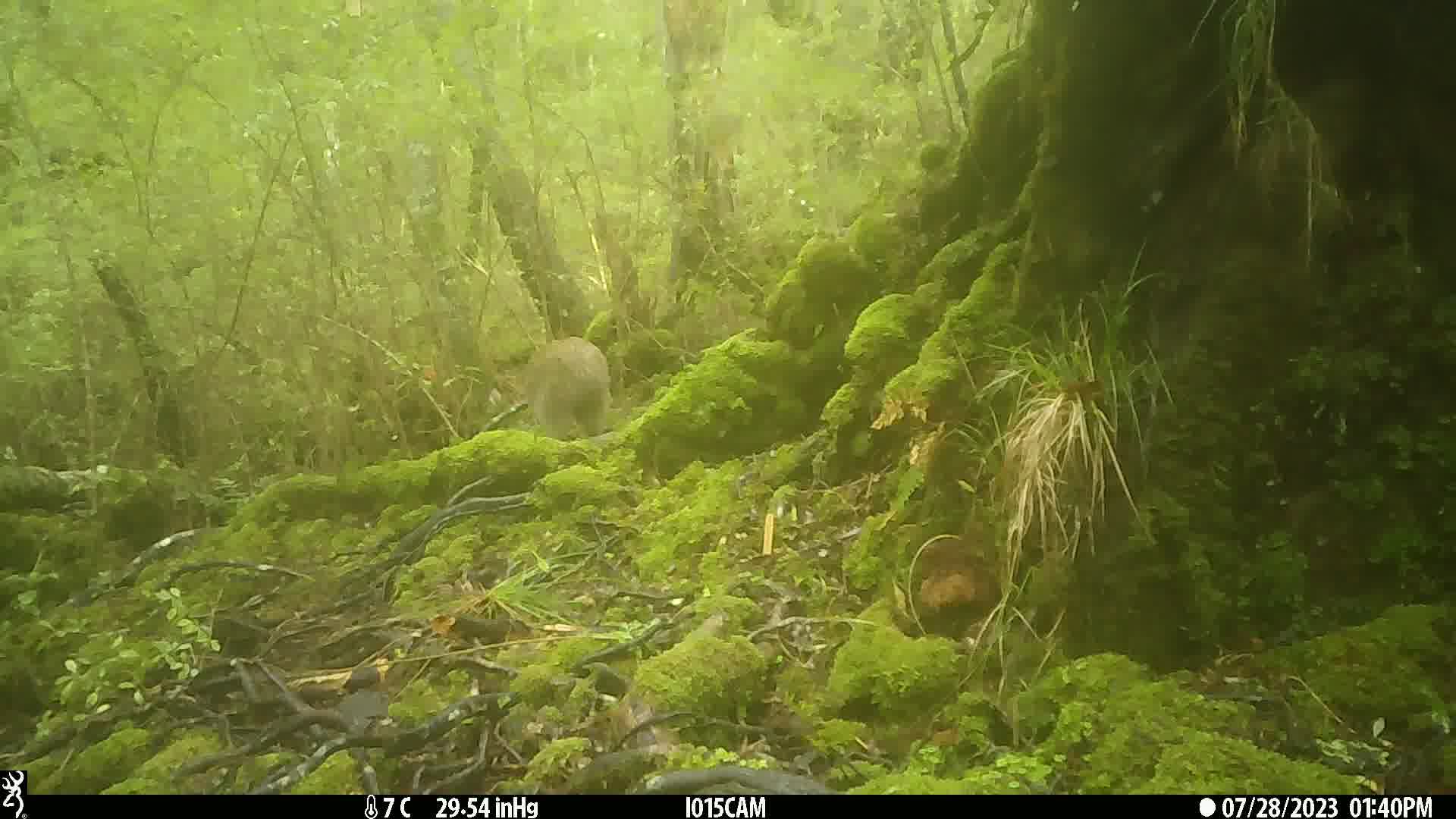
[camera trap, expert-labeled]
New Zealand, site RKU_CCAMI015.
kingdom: Animalia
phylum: Chordata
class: Aves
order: Apterygiformes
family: Apterygidae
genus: Apteryx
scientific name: Apteryx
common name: kiwi